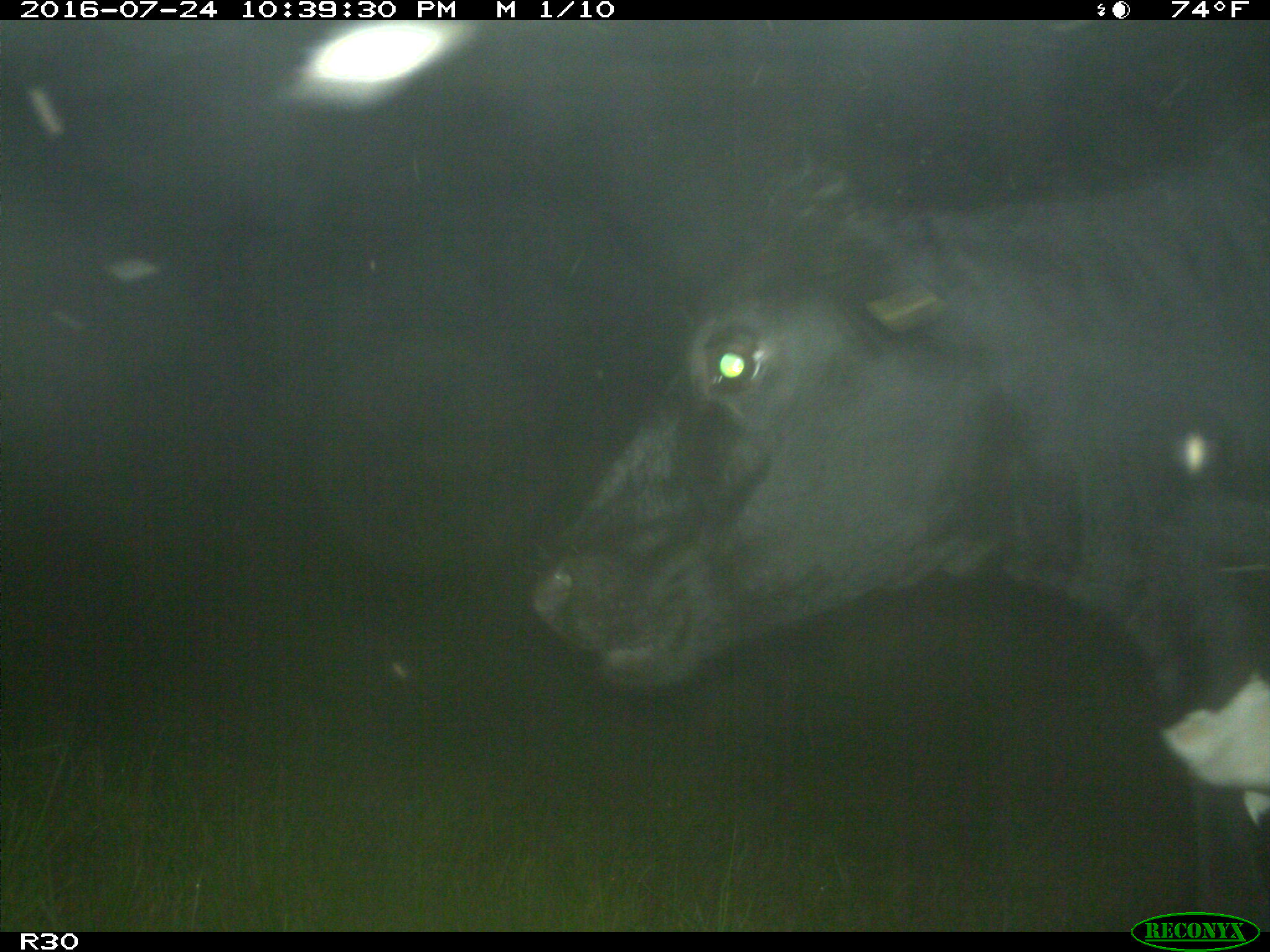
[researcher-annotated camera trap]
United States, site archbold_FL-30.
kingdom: Animalia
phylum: Chordata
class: Mammalia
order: Artiodactyla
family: Bovidae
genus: Bos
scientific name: Bos taurus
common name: domestic cow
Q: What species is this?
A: Bos taurus (domestic cow).